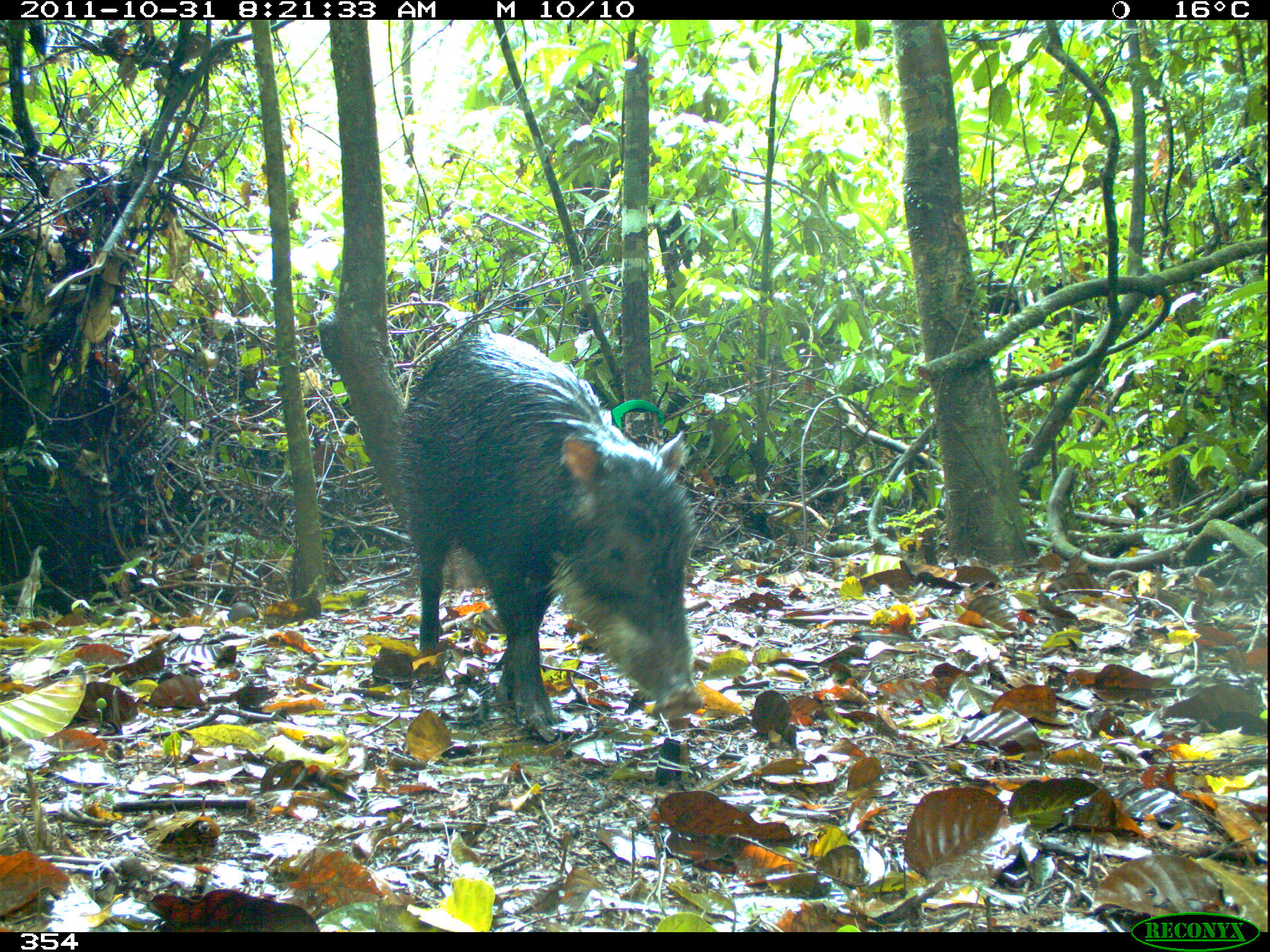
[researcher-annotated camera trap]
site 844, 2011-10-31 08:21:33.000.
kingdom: Animalia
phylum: Chordata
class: Mammalia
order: Artiodactyla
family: Tayassuidae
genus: Tayassu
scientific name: Tayassu pecari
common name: white-lipped peccary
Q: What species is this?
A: Tayassu pecari (white-lipped peccary).